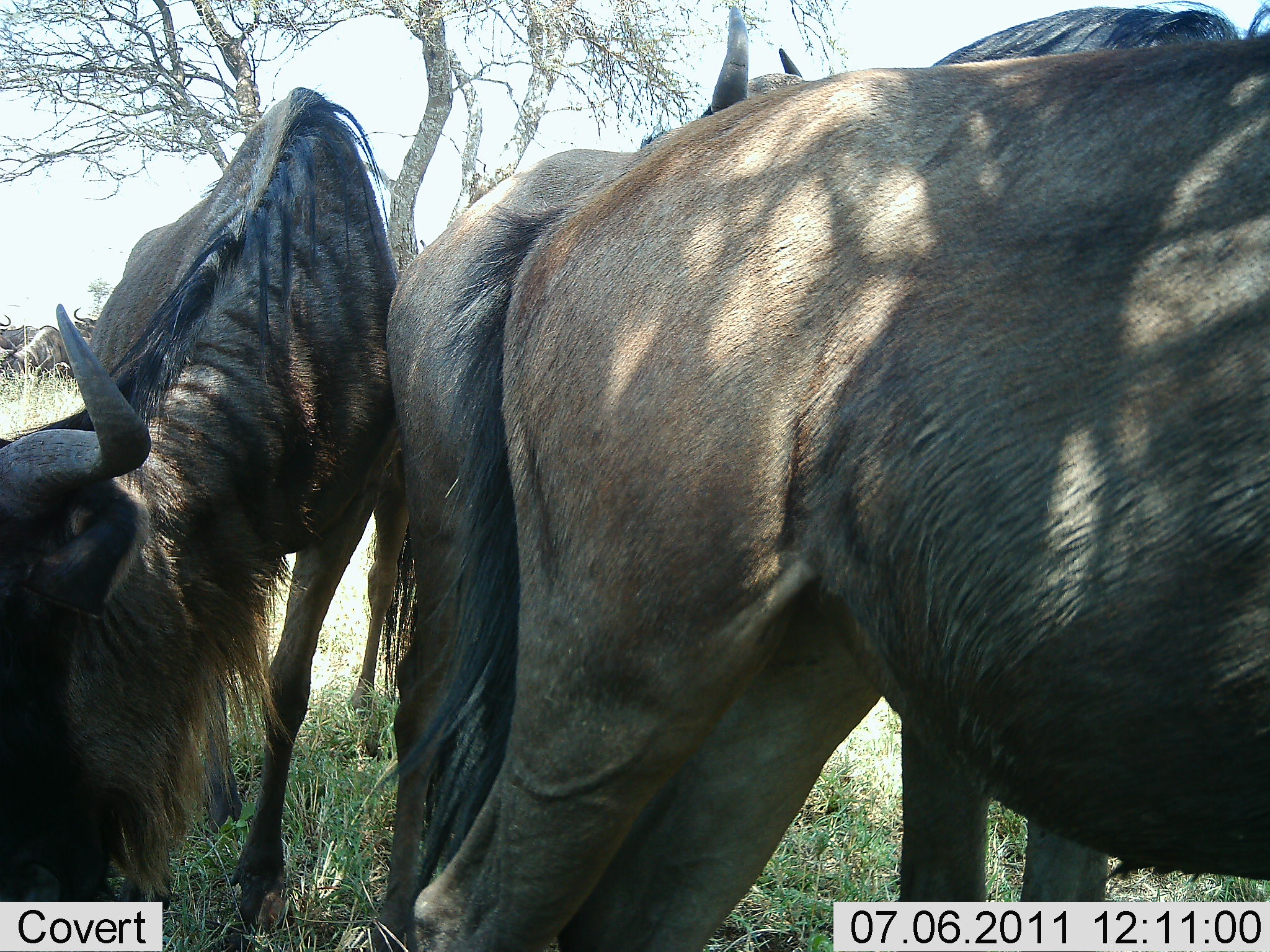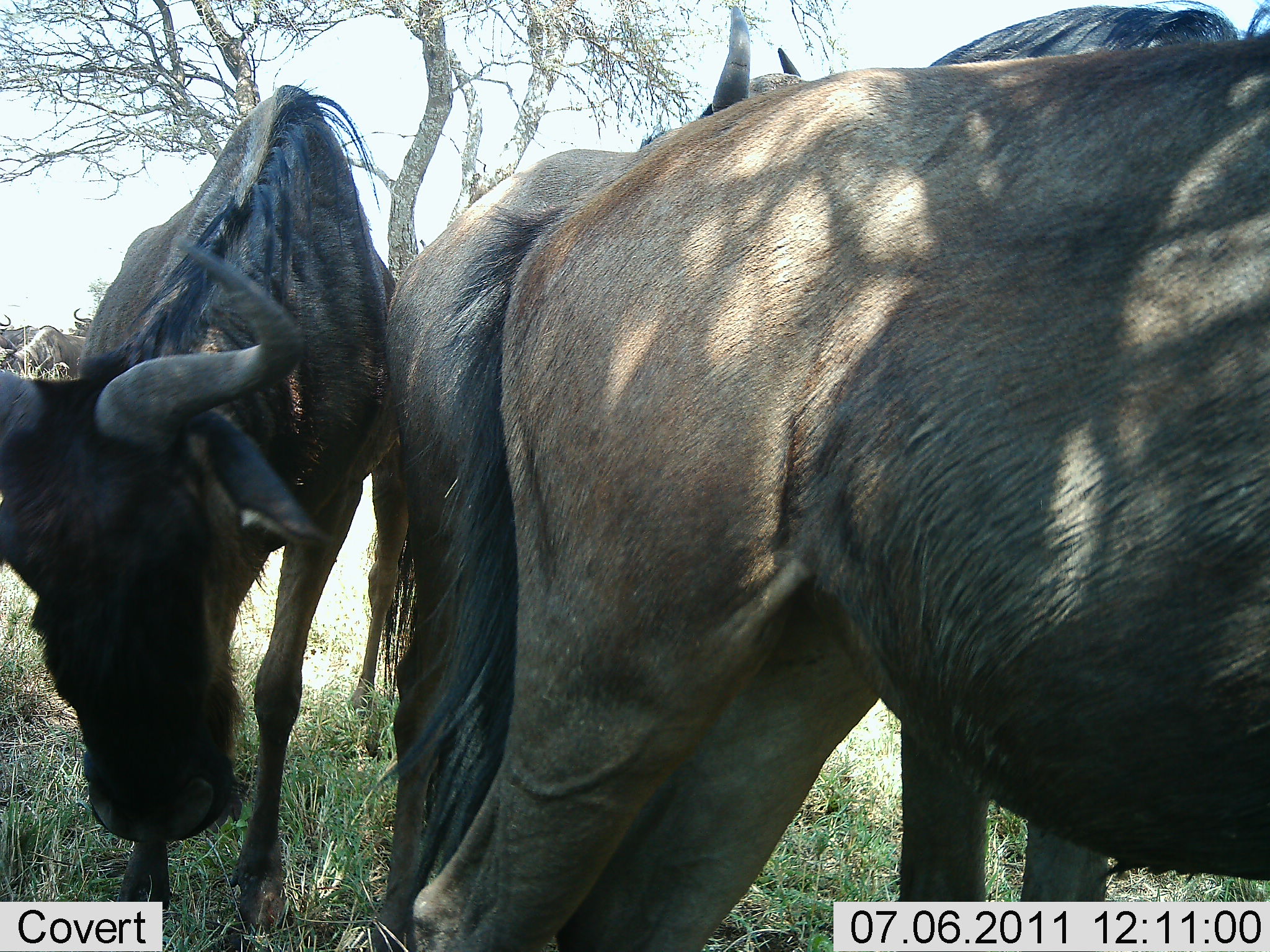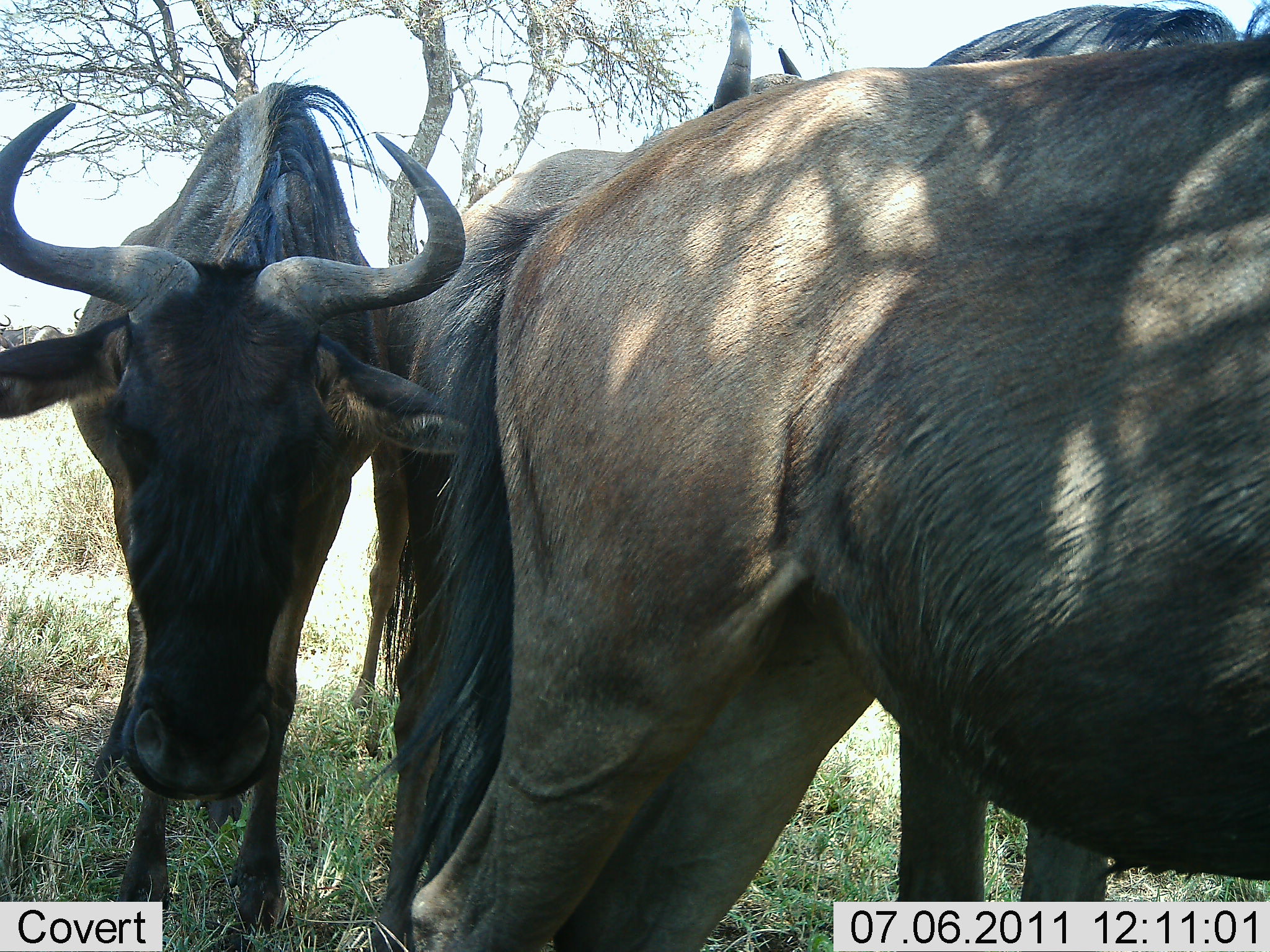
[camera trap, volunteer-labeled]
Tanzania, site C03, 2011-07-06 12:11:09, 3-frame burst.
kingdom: Animalia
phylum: Chordata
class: Mammalia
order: Artiodactyla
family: Bovidae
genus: Connochaetes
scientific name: Connochaetes taurinus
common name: blue wildebeest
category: wildebeest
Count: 3.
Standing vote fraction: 64%.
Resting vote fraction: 9%.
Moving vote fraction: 18%.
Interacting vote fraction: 27%.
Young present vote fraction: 0%.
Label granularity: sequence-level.